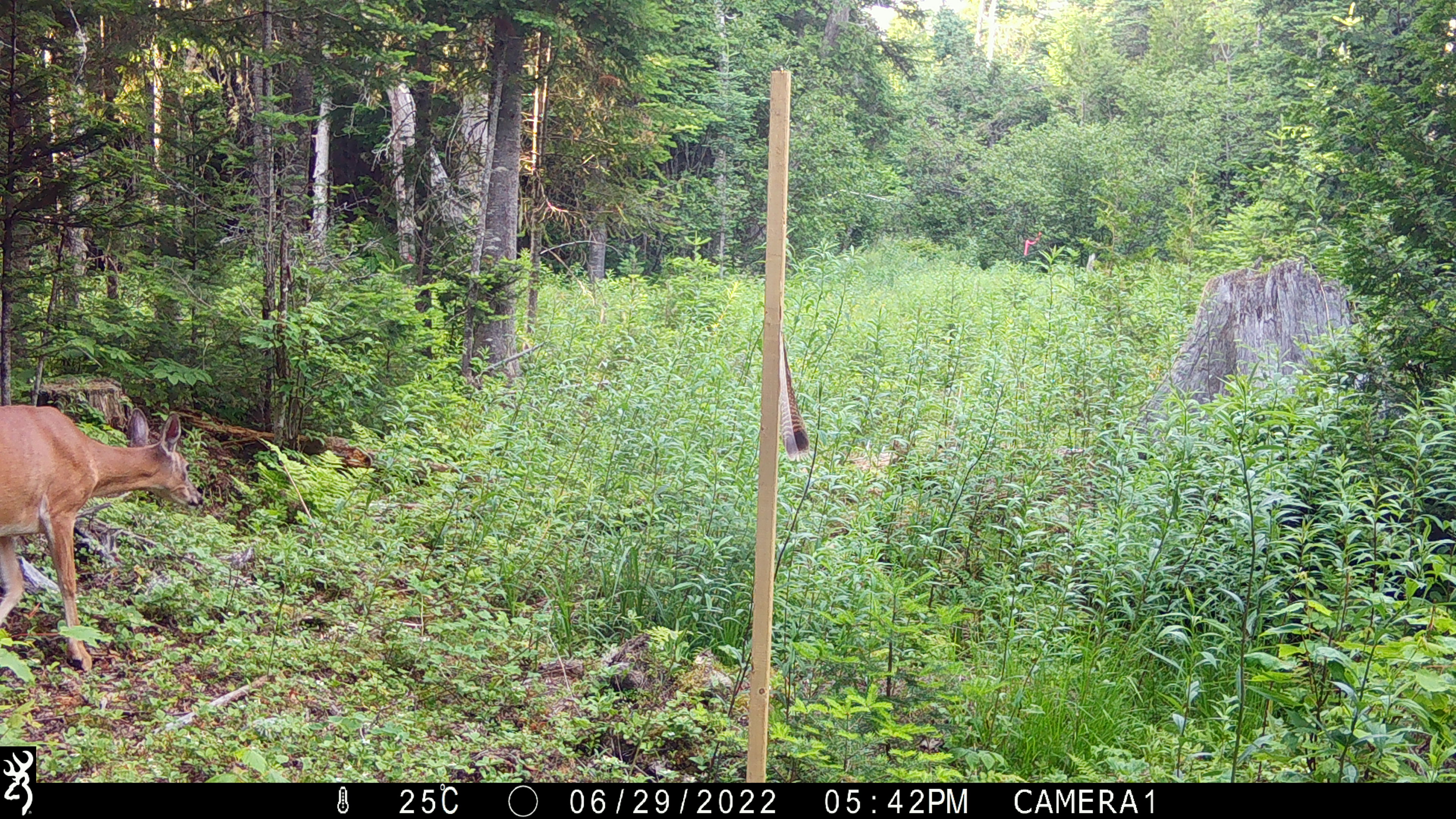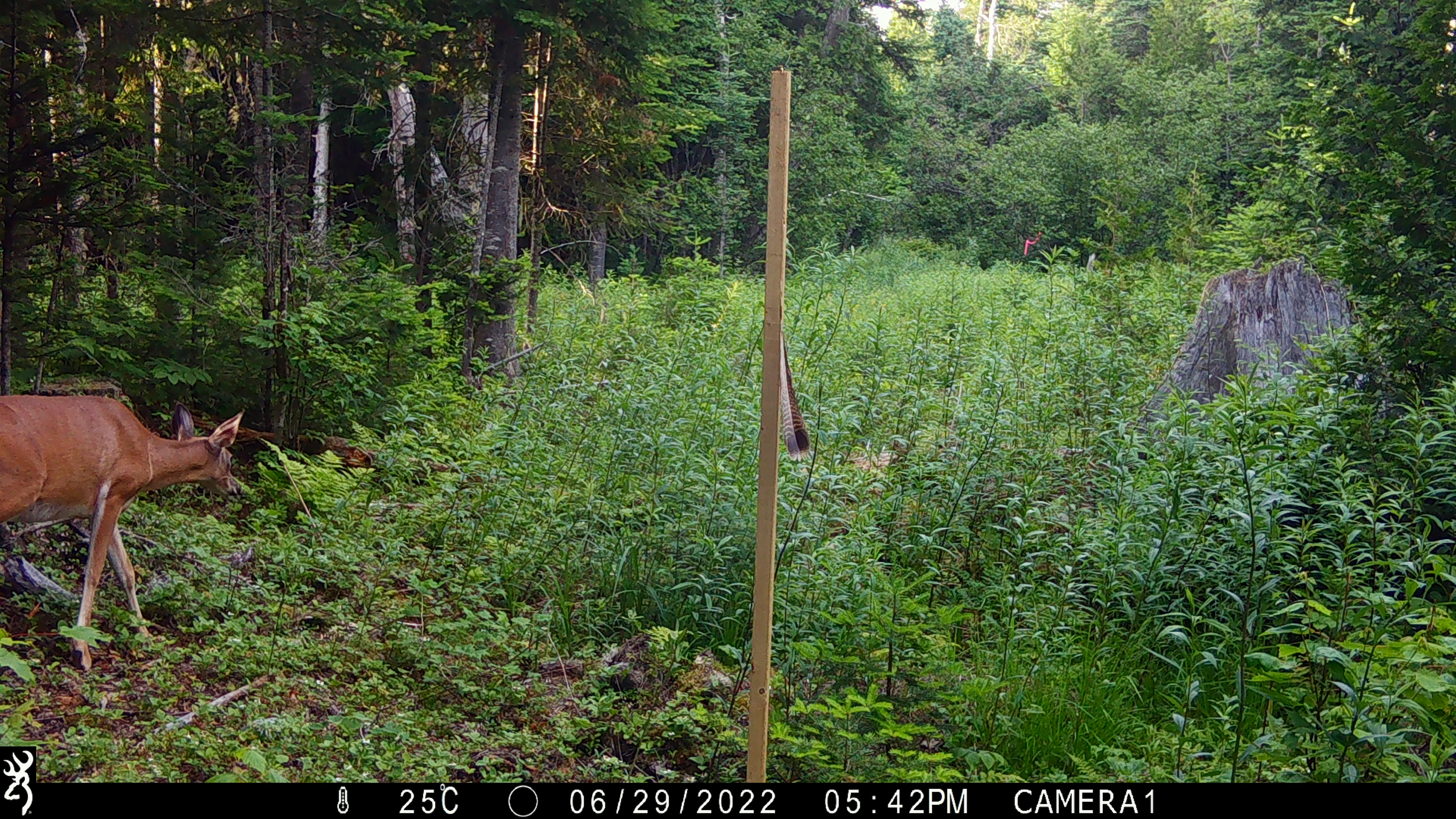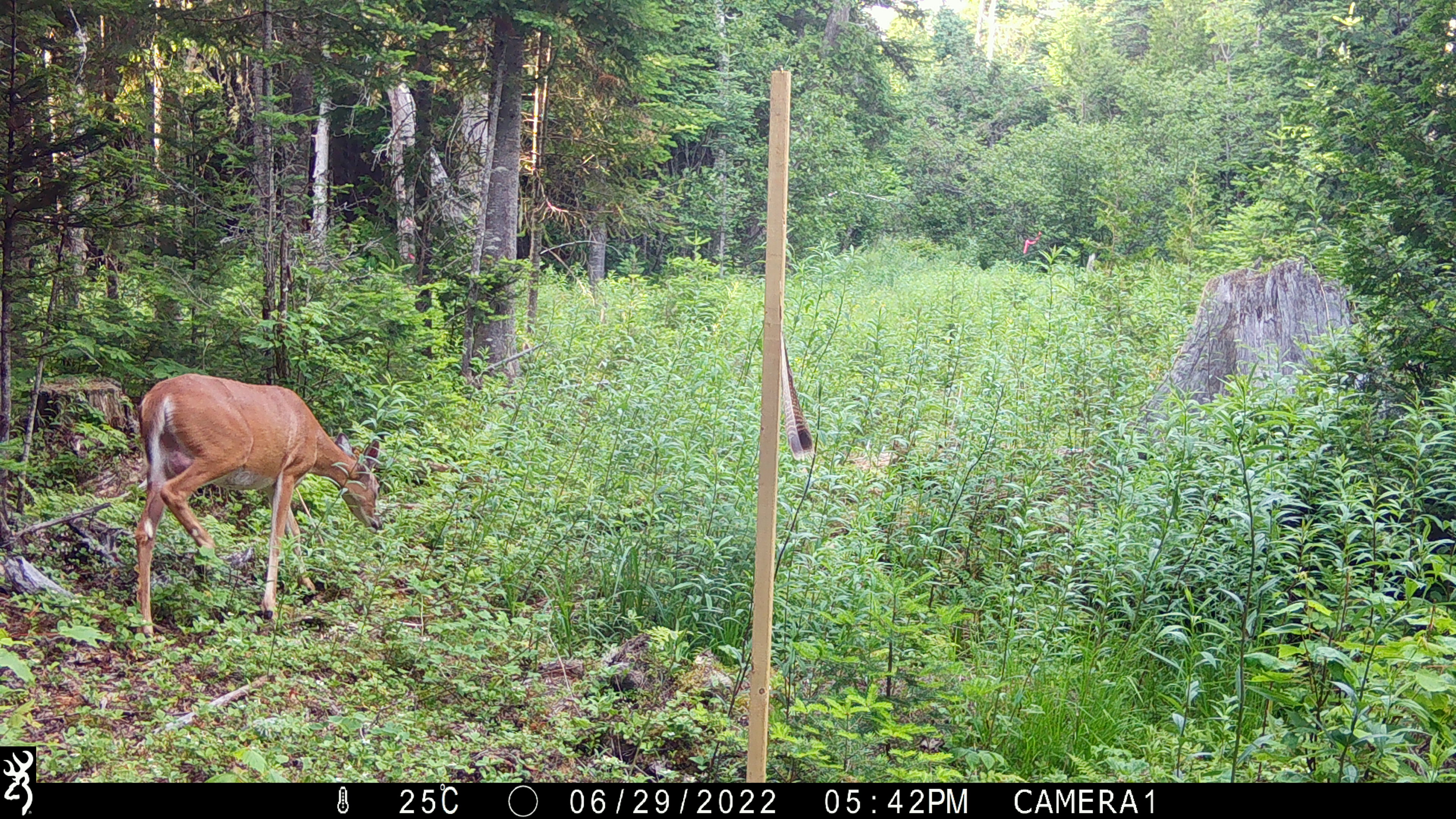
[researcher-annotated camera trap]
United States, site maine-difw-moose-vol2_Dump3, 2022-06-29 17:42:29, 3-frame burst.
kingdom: Animalia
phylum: Chordata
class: Mammalia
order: Artiodactyla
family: Cervidae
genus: Odocoileus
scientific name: Odocoileus virginianus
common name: white-tailed deer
White-tailed deer (Odocoileus virginianus).